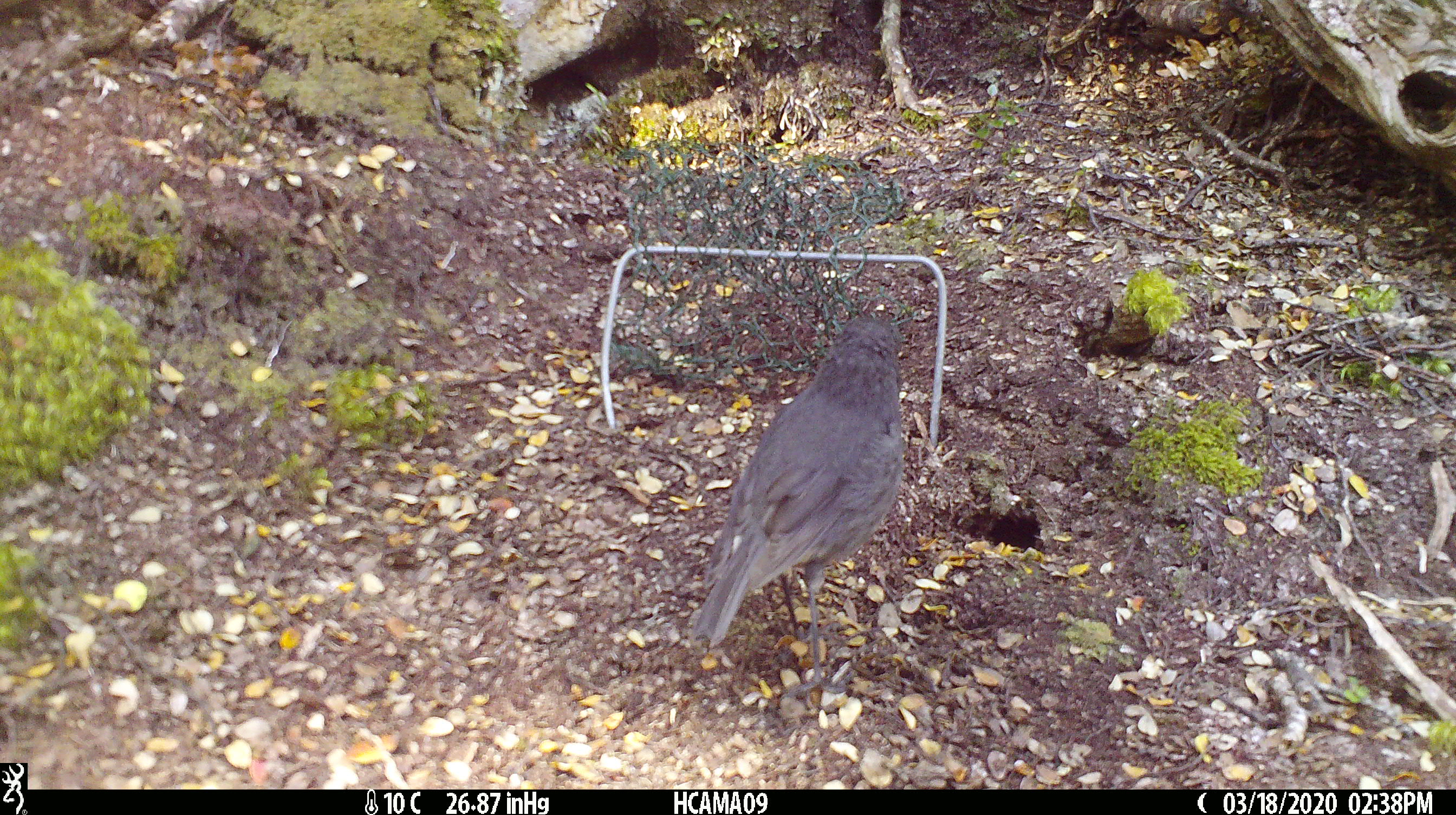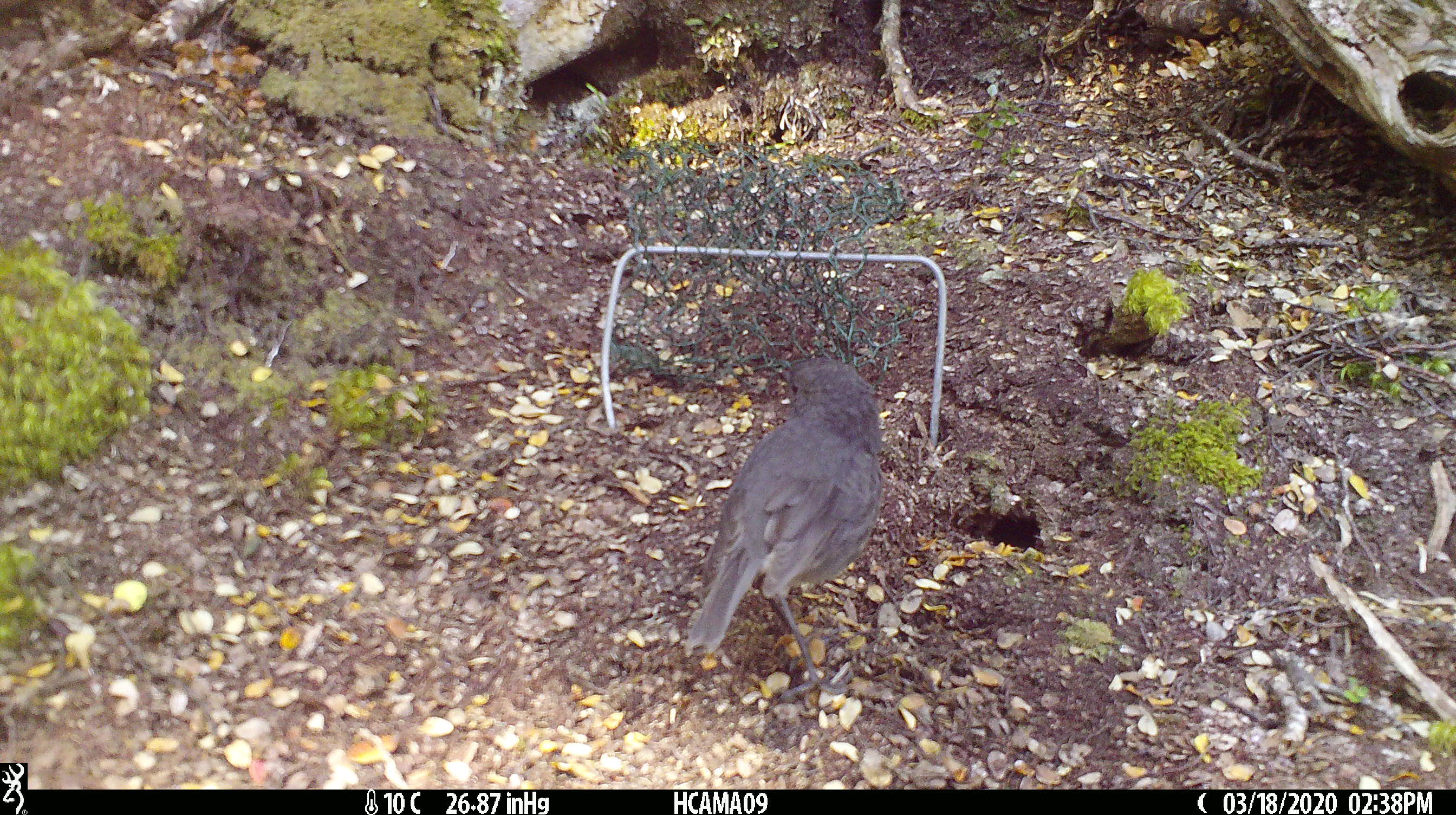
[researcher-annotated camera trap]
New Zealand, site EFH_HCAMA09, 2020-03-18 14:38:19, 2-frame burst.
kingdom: Animalia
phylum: Chordata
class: Aves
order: Passeriformes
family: Petroicidae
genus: Petroica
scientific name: Petroica australis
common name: new zealand robin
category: robin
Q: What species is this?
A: Robin (new zealand robin) (Petroica australis).